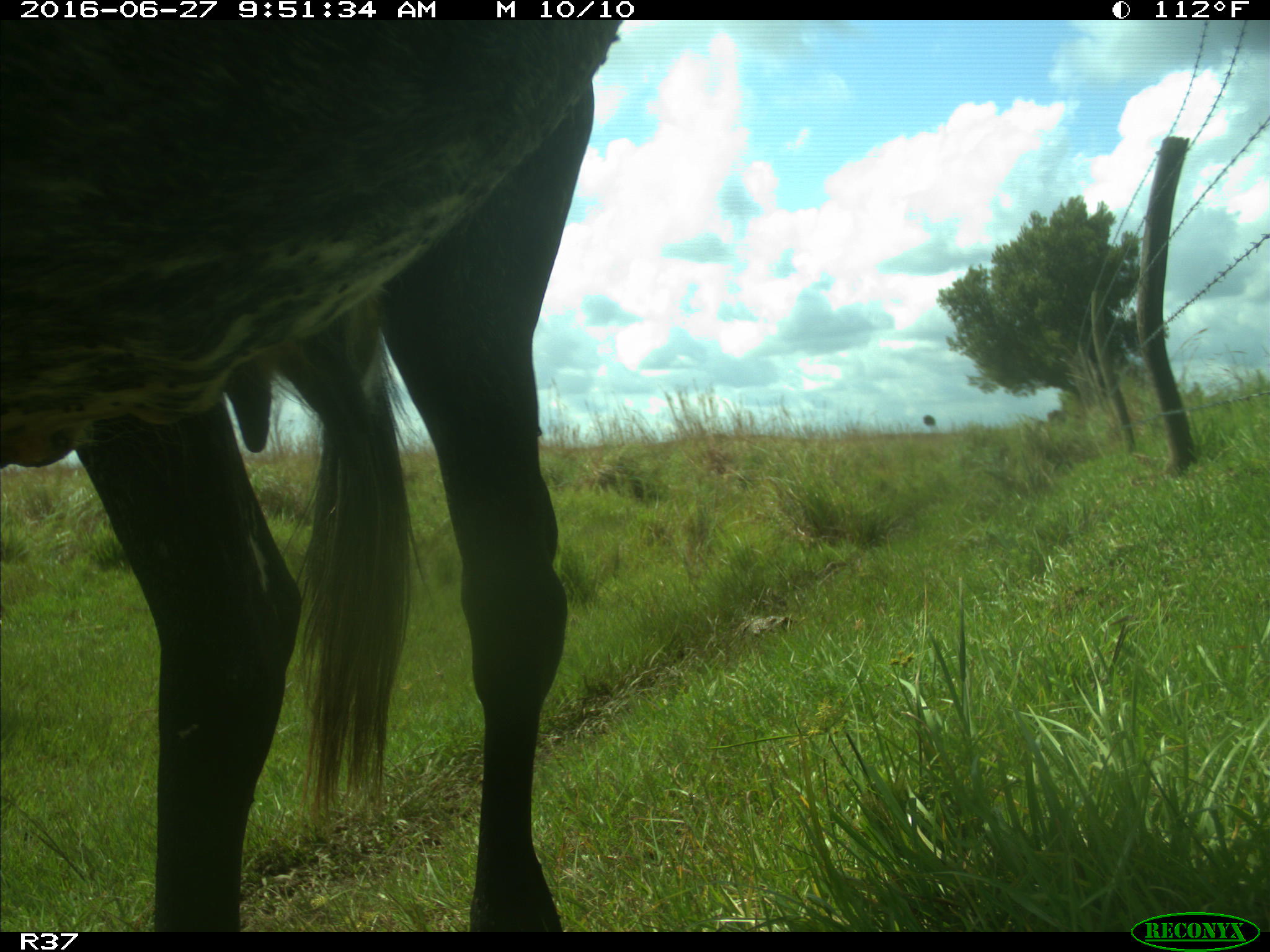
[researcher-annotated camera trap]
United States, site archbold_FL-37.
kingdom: Animalia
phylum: Chordata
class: Mammalia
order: Artiodactyla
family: Bovidae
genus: Bos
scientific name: Bos taurus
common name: domestic cow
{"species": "Bos taurus (domestic cow)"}